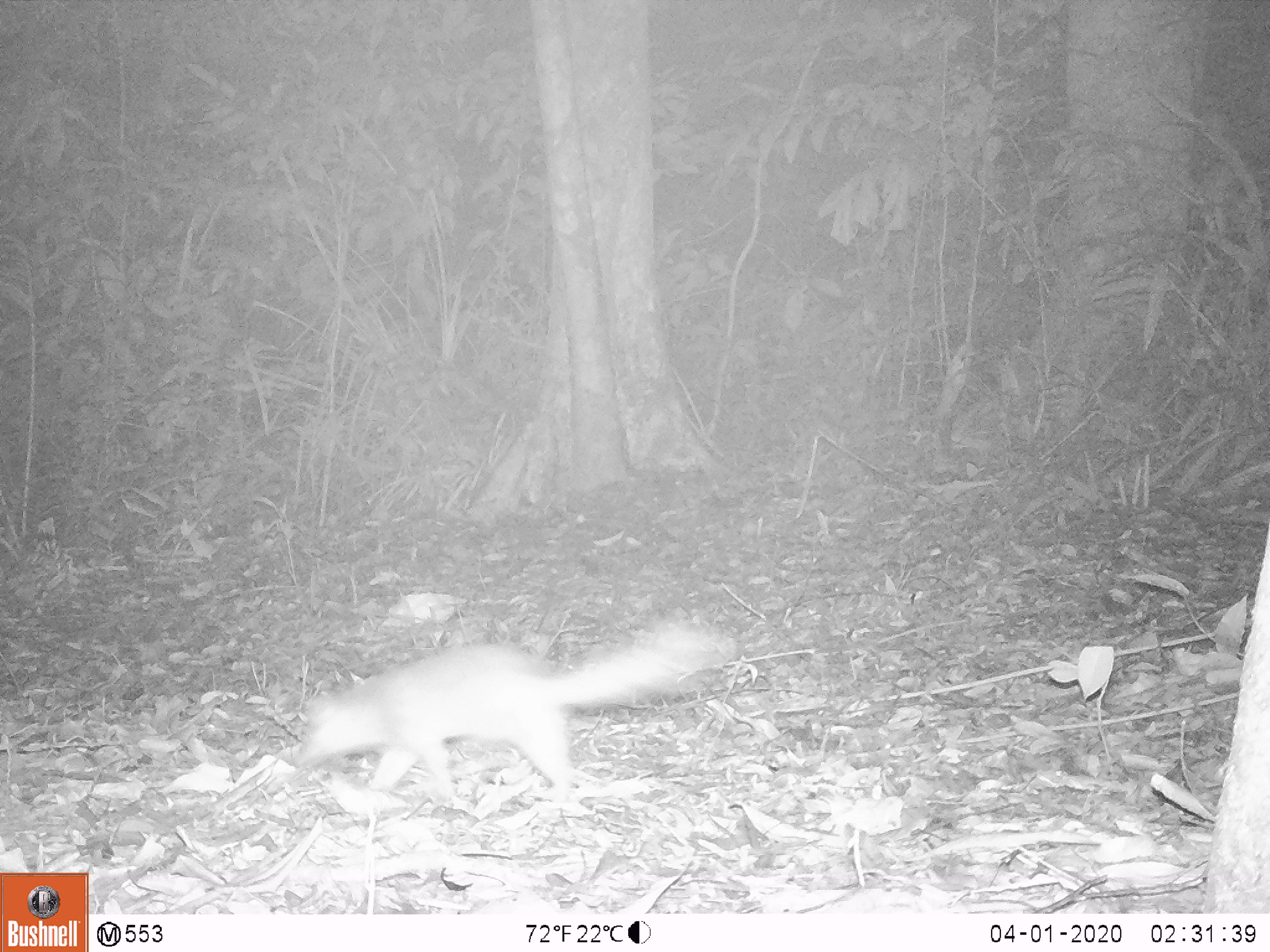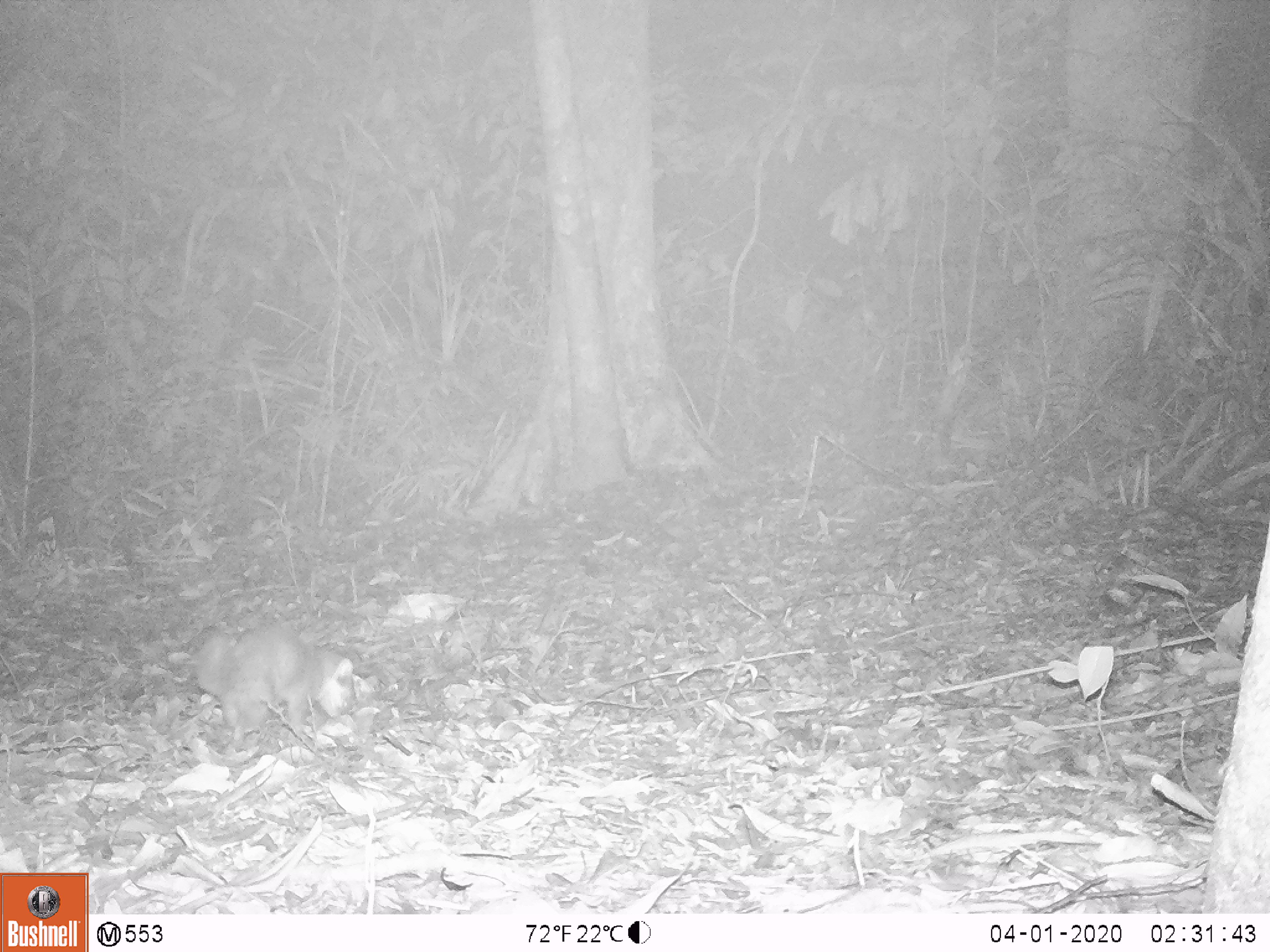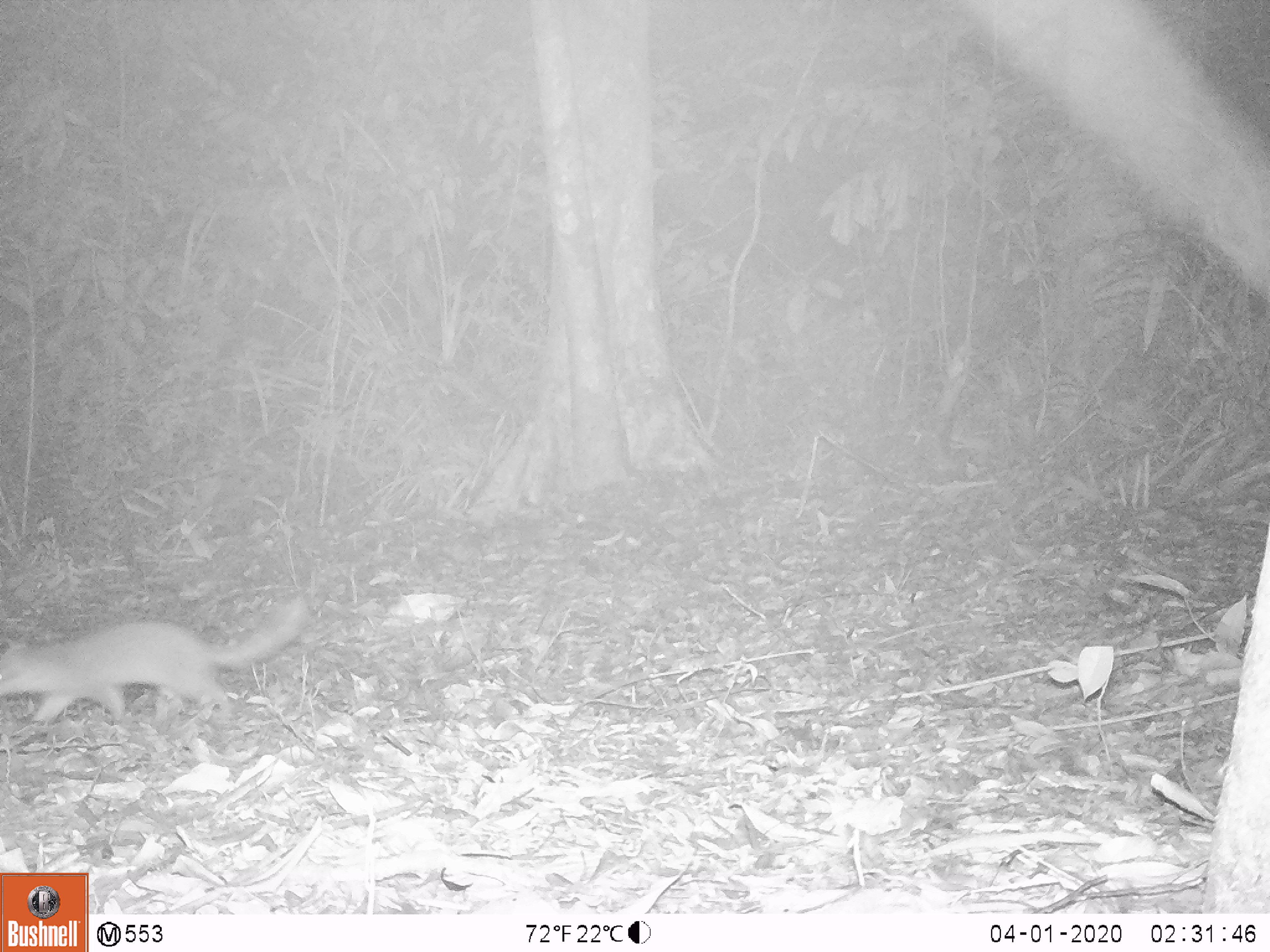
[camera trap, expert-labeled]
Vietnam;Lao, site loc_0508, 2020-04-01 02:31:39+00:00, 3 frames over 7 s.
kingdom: Animalia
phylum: Chordata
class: Mammalia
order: Carnivora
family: Mustelidae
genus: Melogale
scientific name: Melogale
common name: ferret badger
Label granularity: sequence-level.